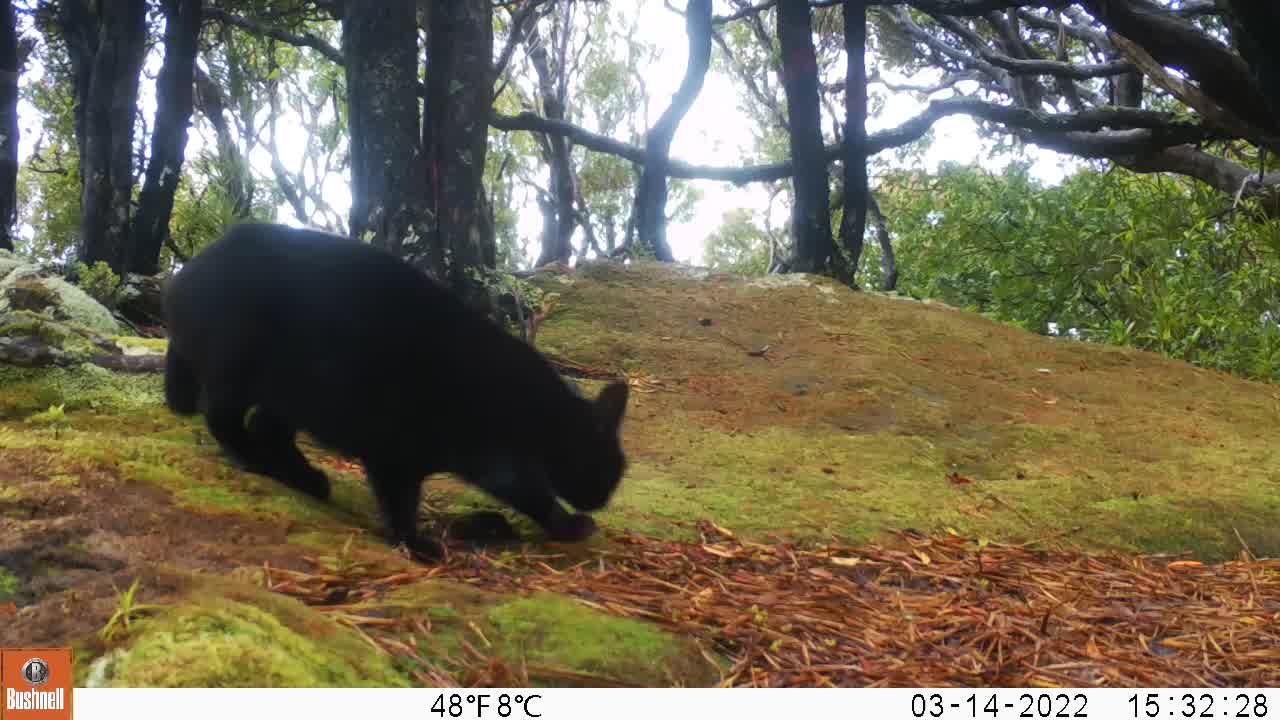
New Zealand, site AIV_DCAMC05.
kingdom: Animalia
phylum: Chordata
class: Mammalia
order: Carnivora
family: Felidae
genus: Felis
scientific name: Felis catus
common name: domestic cat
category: cat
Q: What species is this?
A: Cat (domestic cat) (Felis catus).